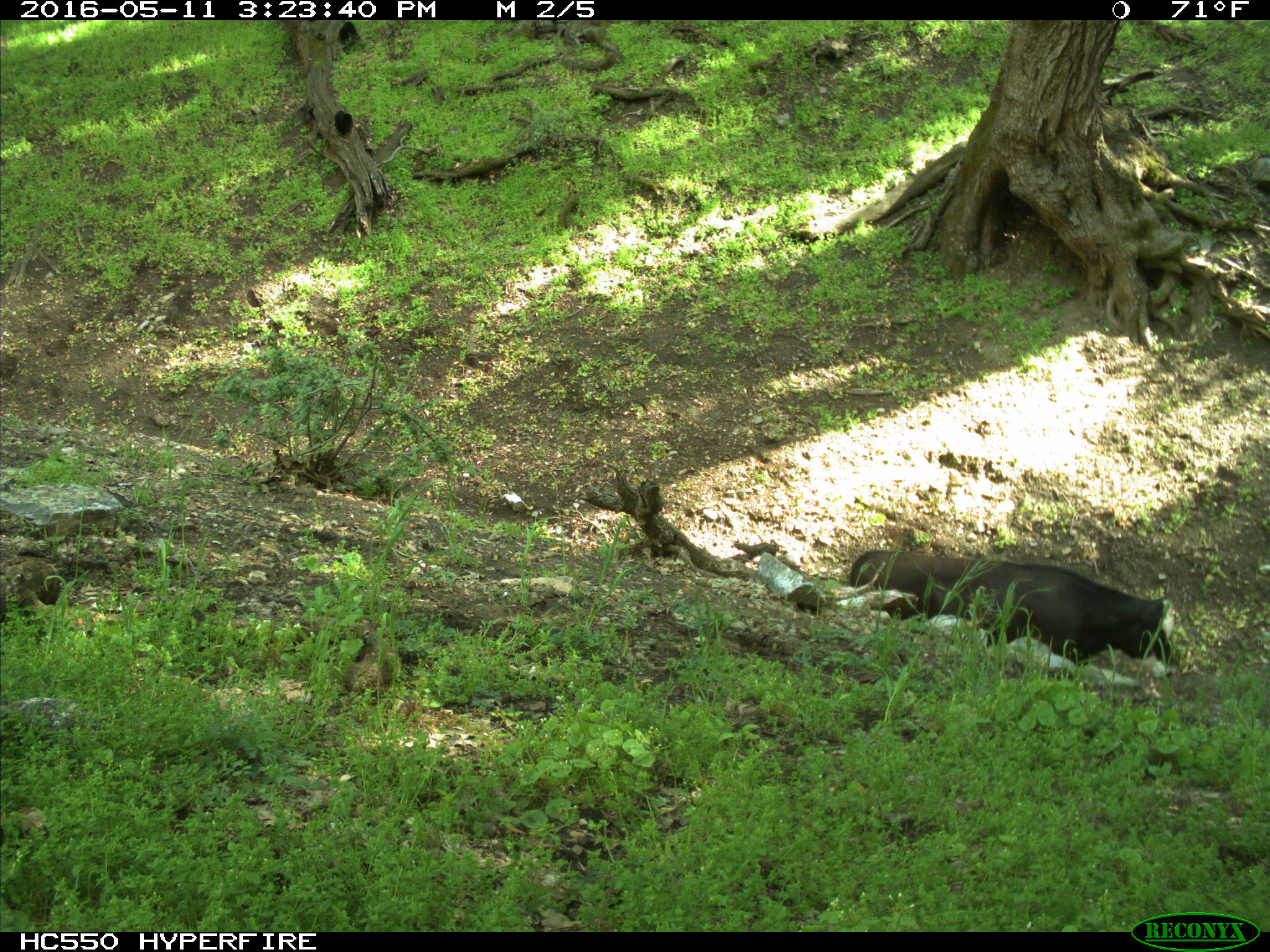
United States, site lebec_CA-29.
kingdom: Animalia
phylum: Chordata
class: Mammalia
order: Artiodactyla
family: Bovidae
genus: Bos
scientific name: Bos taurus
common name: domestic cow